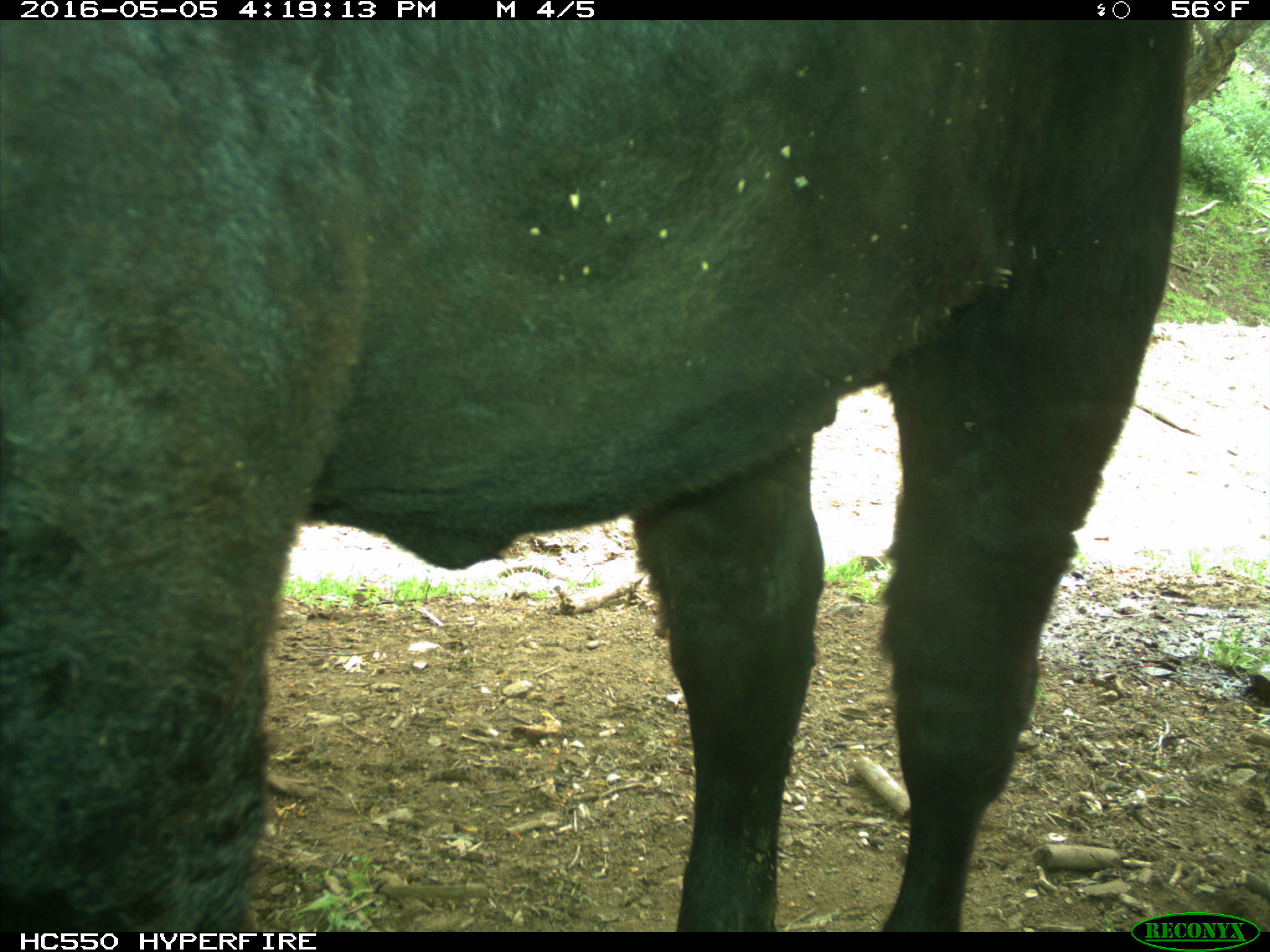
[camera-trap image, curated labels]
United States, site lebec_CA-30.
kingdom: Animalia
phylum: Chordata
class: Mammalia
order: Artiodactyla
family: Bovidae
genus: Bos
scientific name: Bos taurus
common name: domestic cow